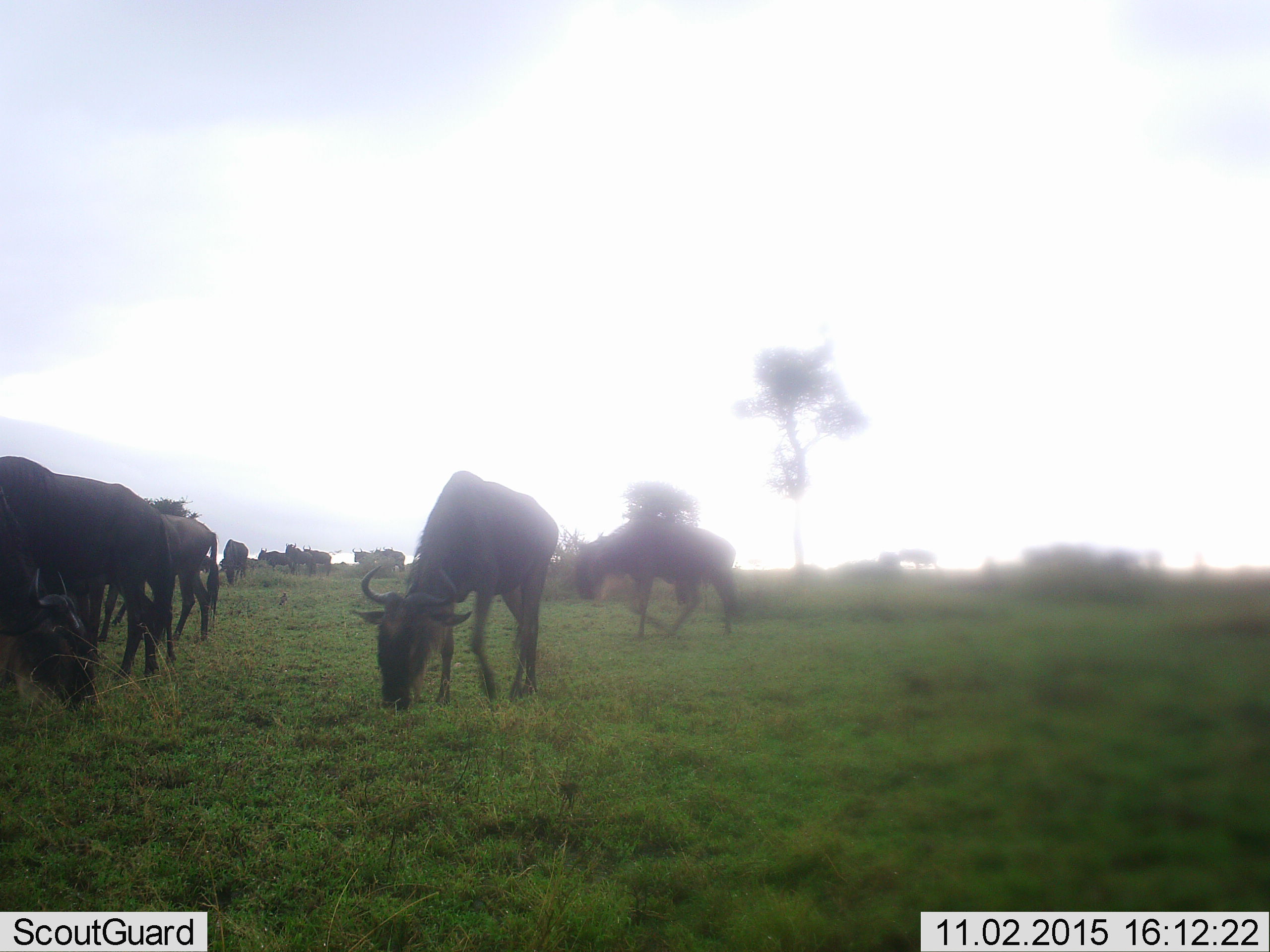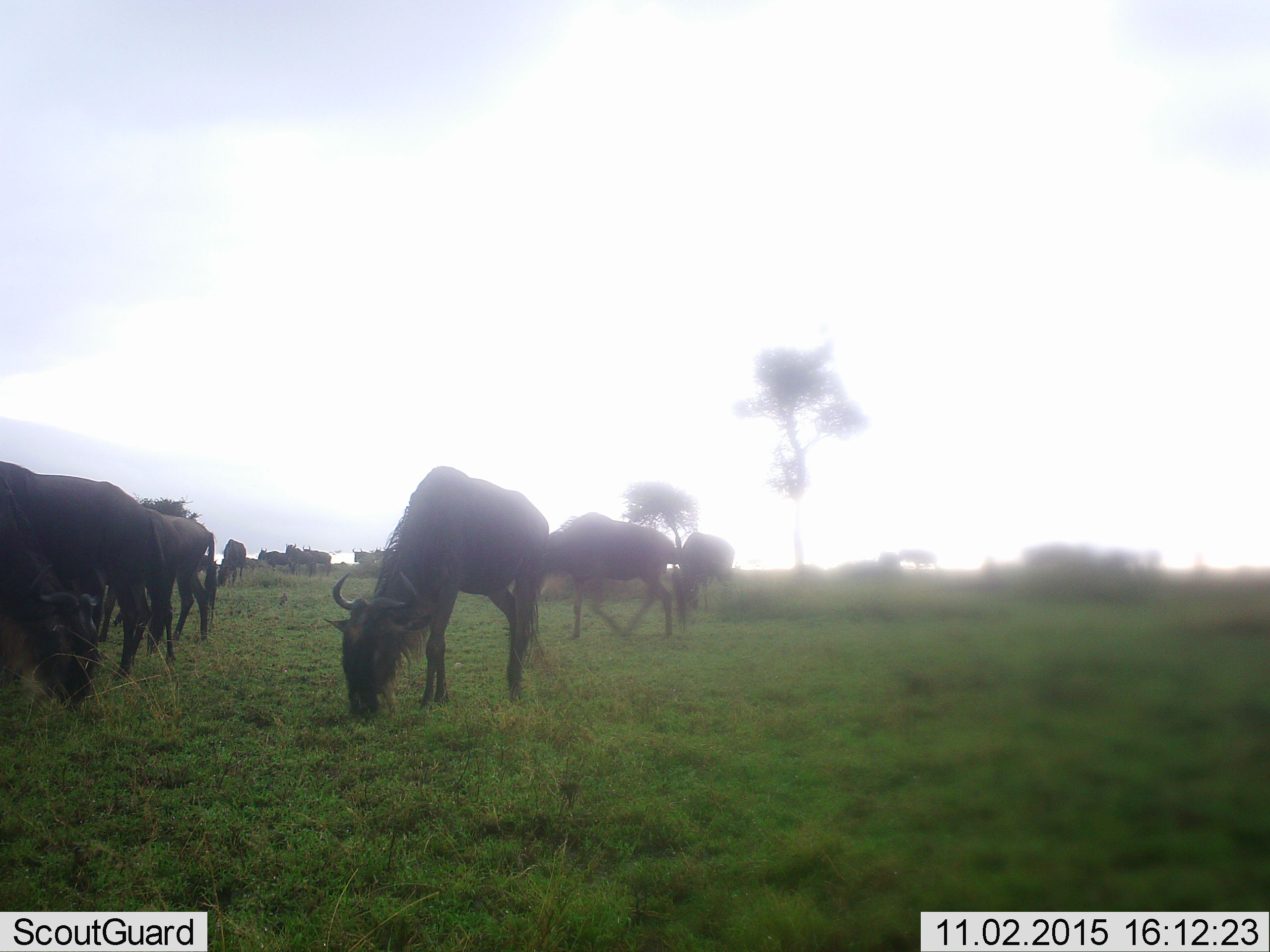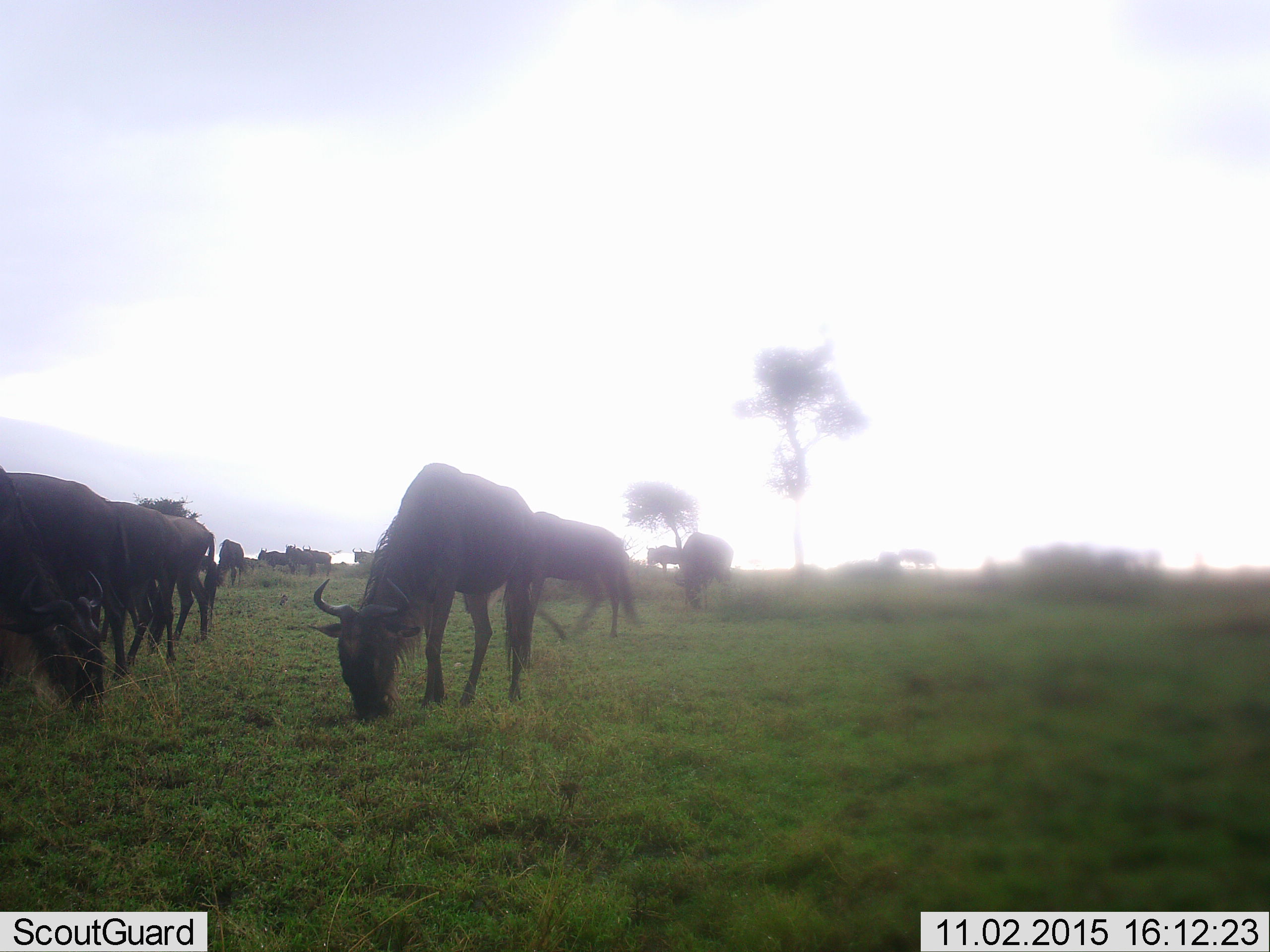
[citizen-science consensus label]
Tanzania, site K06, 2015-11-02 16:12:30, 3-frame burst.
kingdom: Animalia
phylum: Chordata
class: Mammalia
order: Artiodactyla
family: Bovidae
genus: Connochaetes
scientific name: Connochaetes taurinus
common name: blue wildebeest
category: wildebeest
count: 11-50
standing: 60%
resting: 0%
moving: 90%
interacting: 0%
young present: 0%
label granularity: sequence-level